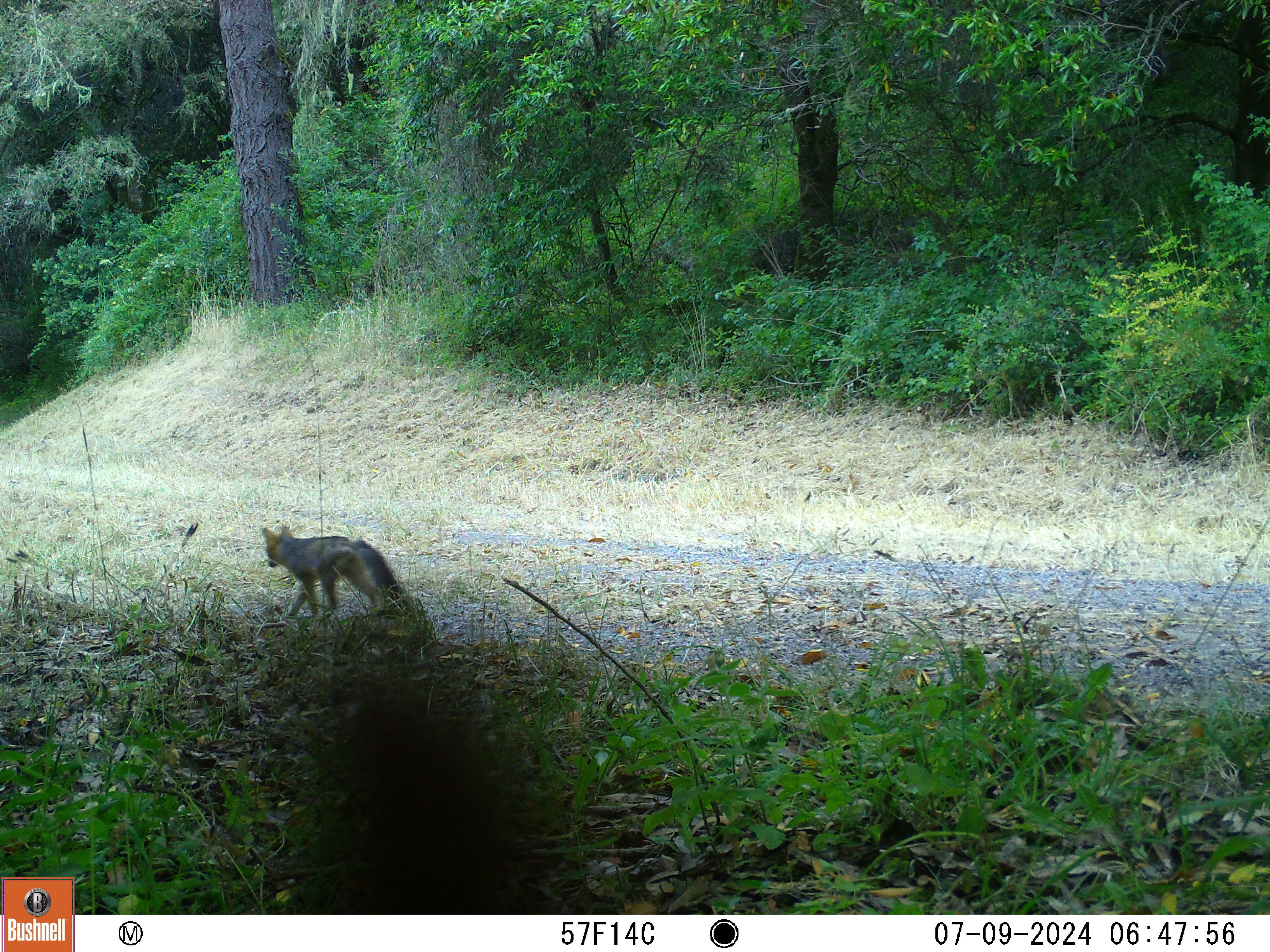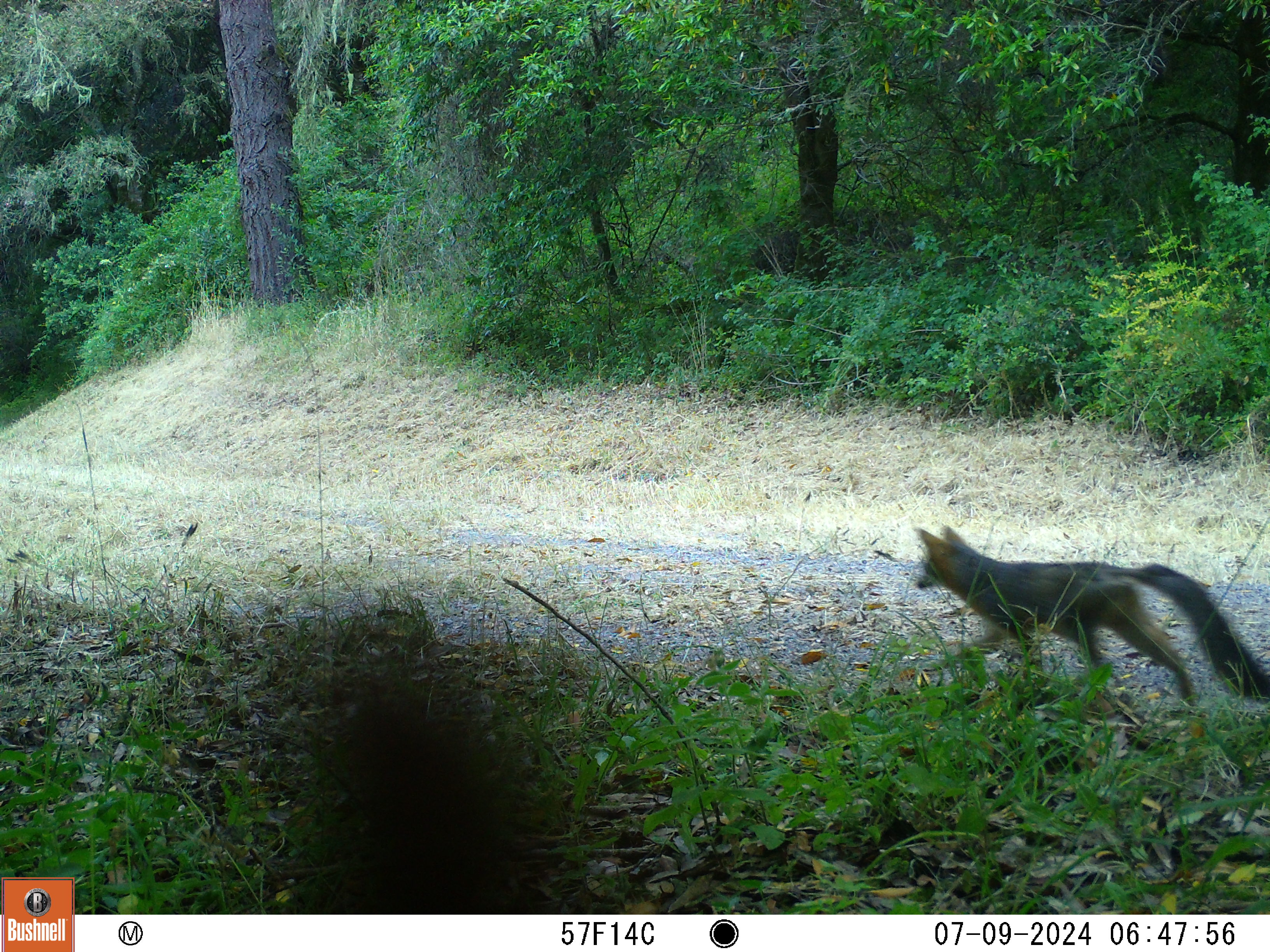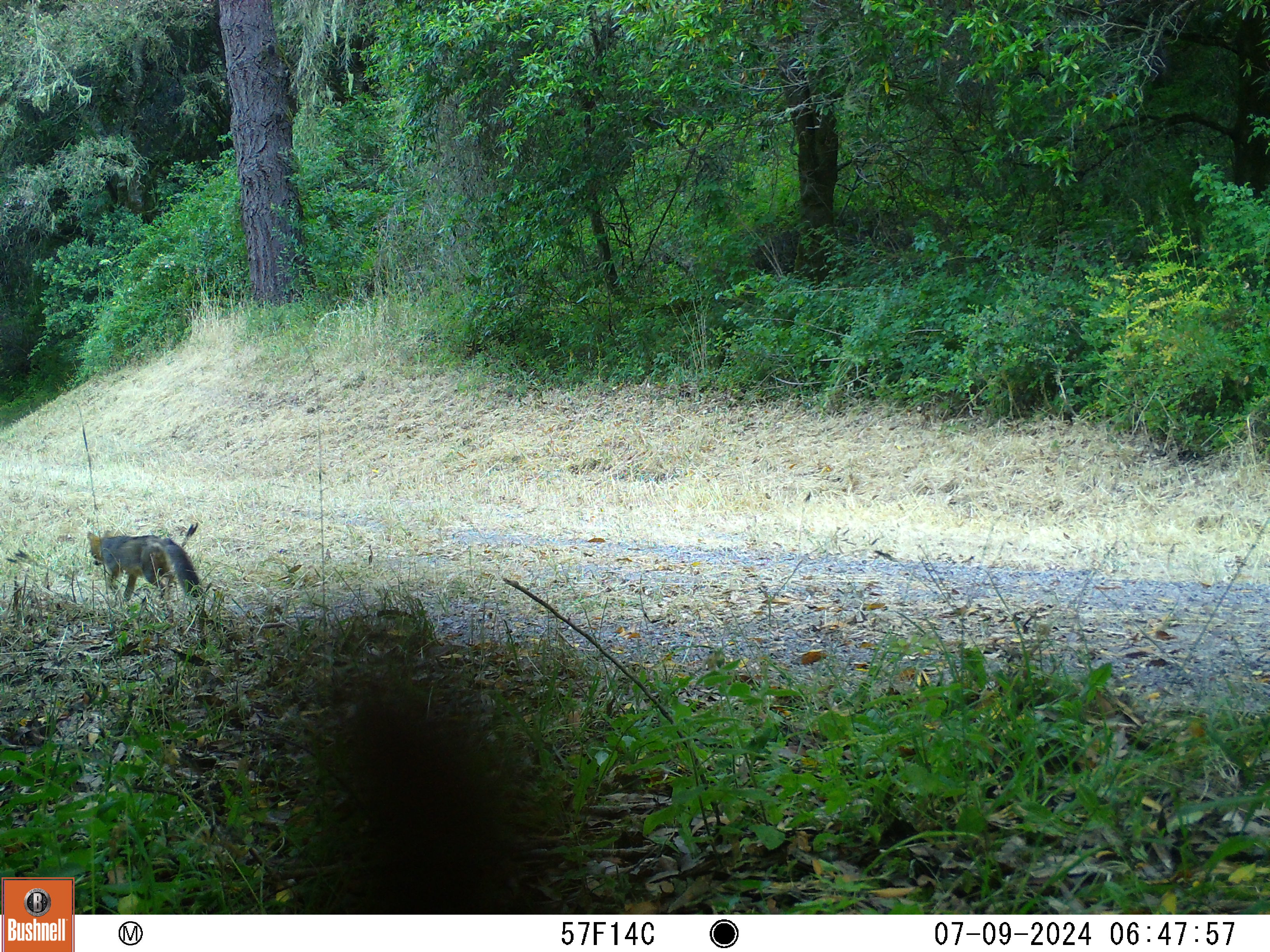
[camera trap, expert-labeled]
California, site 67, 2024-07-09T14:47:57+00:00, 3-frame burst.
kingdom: Animalia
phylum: Chordata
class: Mammalia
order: Carnivora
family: Canidae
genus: Urocyon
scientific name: Urocyon cinereoargenteus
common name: gray fox